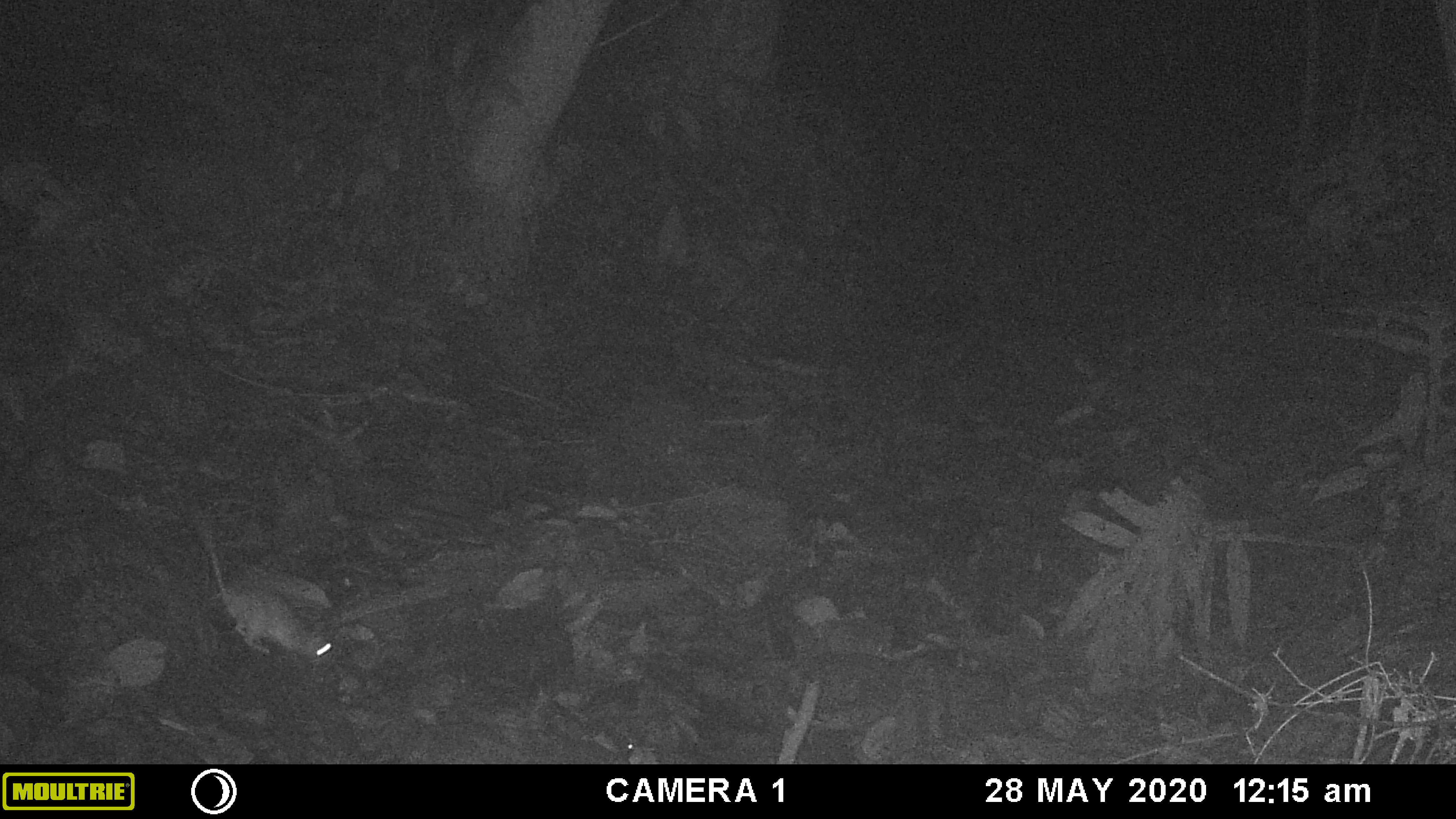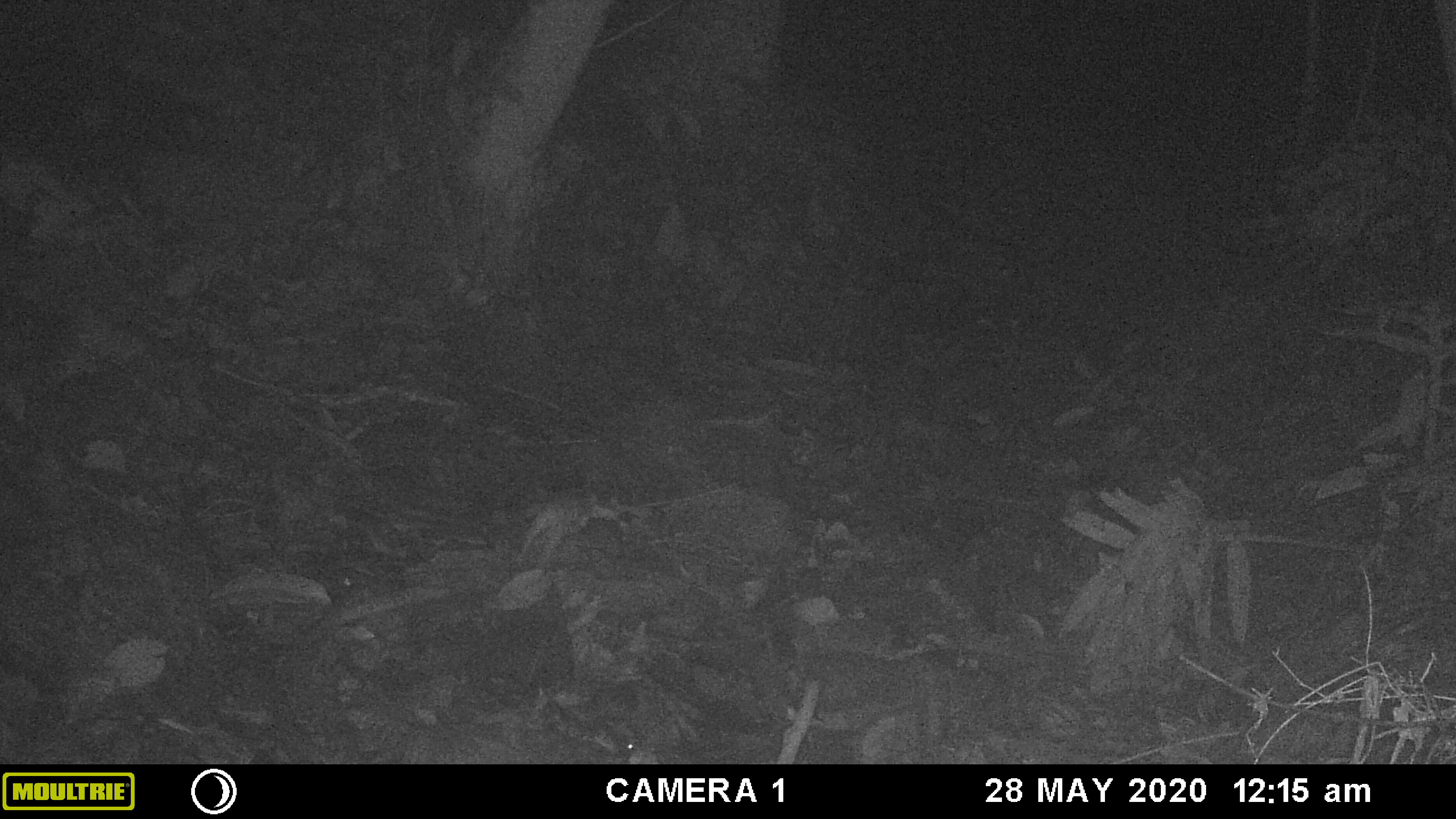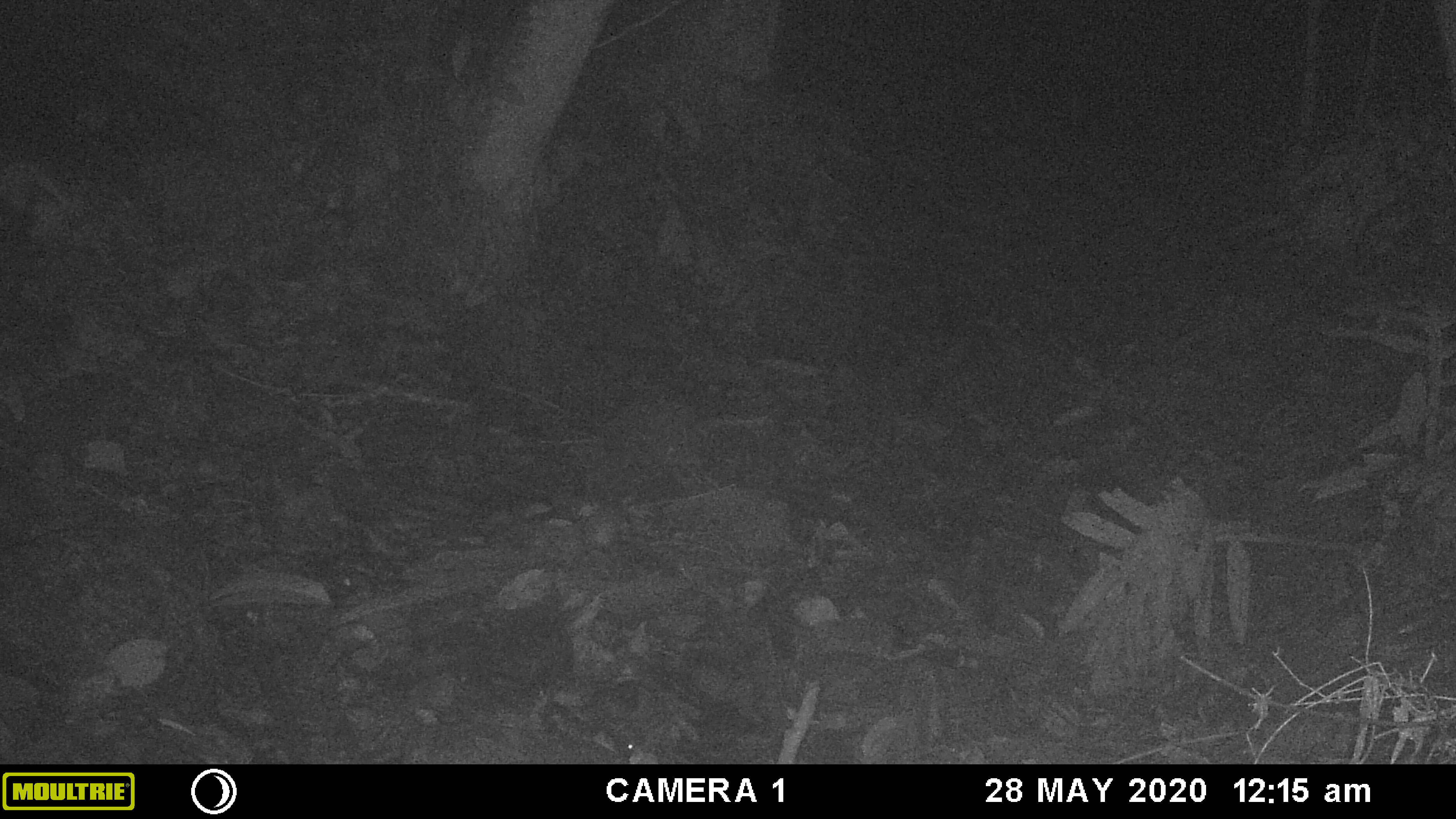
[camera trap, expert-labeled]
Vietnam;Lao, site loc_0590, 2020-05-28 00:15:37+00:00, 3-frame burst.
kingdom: Animalia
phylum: Chordata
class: Mammalia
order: Rodentia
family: Muridae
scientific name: Muridae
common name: old-world mice and rats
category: unidentified murid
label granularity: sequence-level